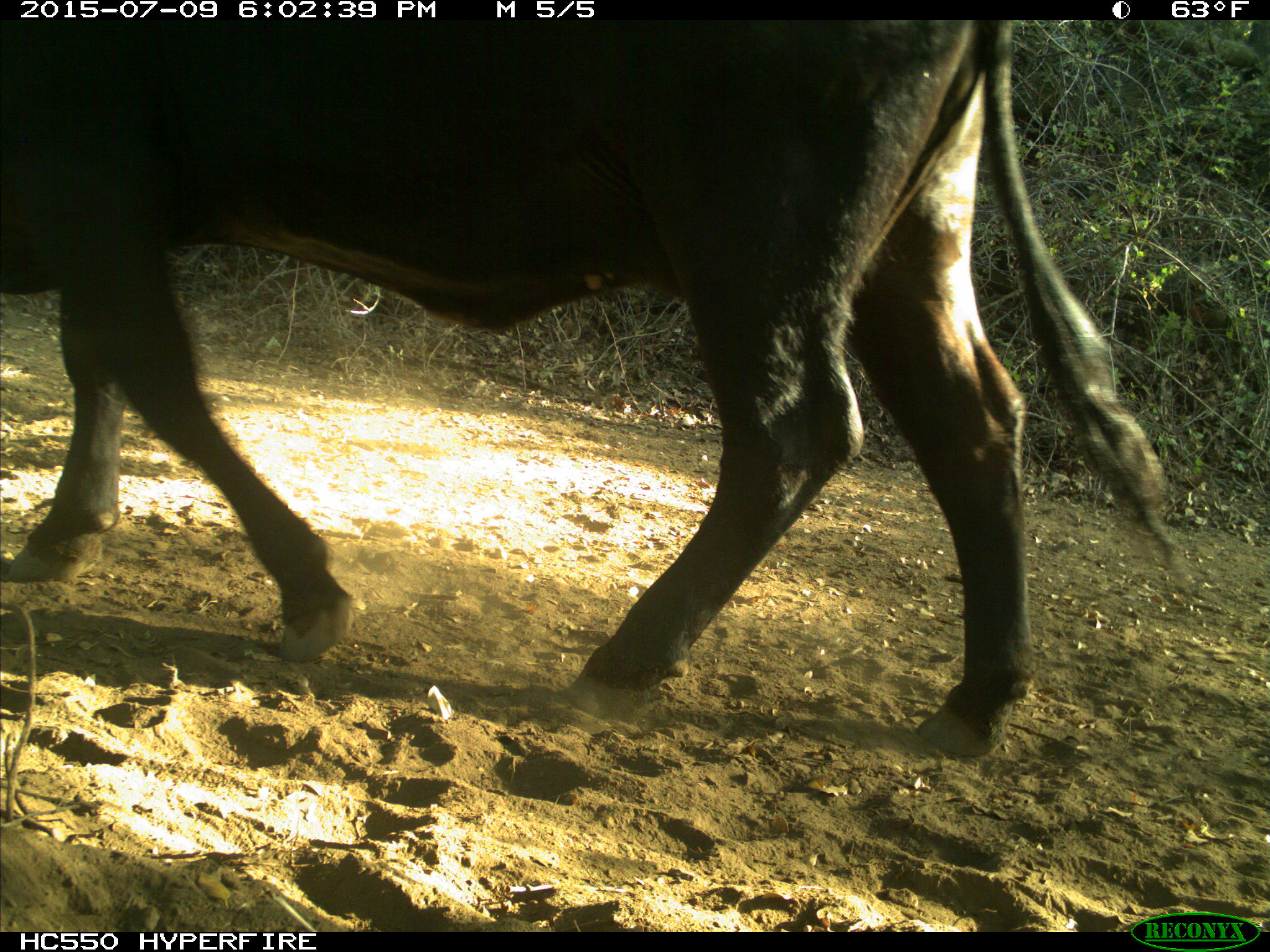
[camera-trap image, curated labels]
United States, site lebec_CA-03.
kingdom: Animalia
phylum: Chordata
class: Mammalia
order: Artiodactyla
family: Bovidae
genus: Bos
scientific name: Bos taurus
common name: domestic cow